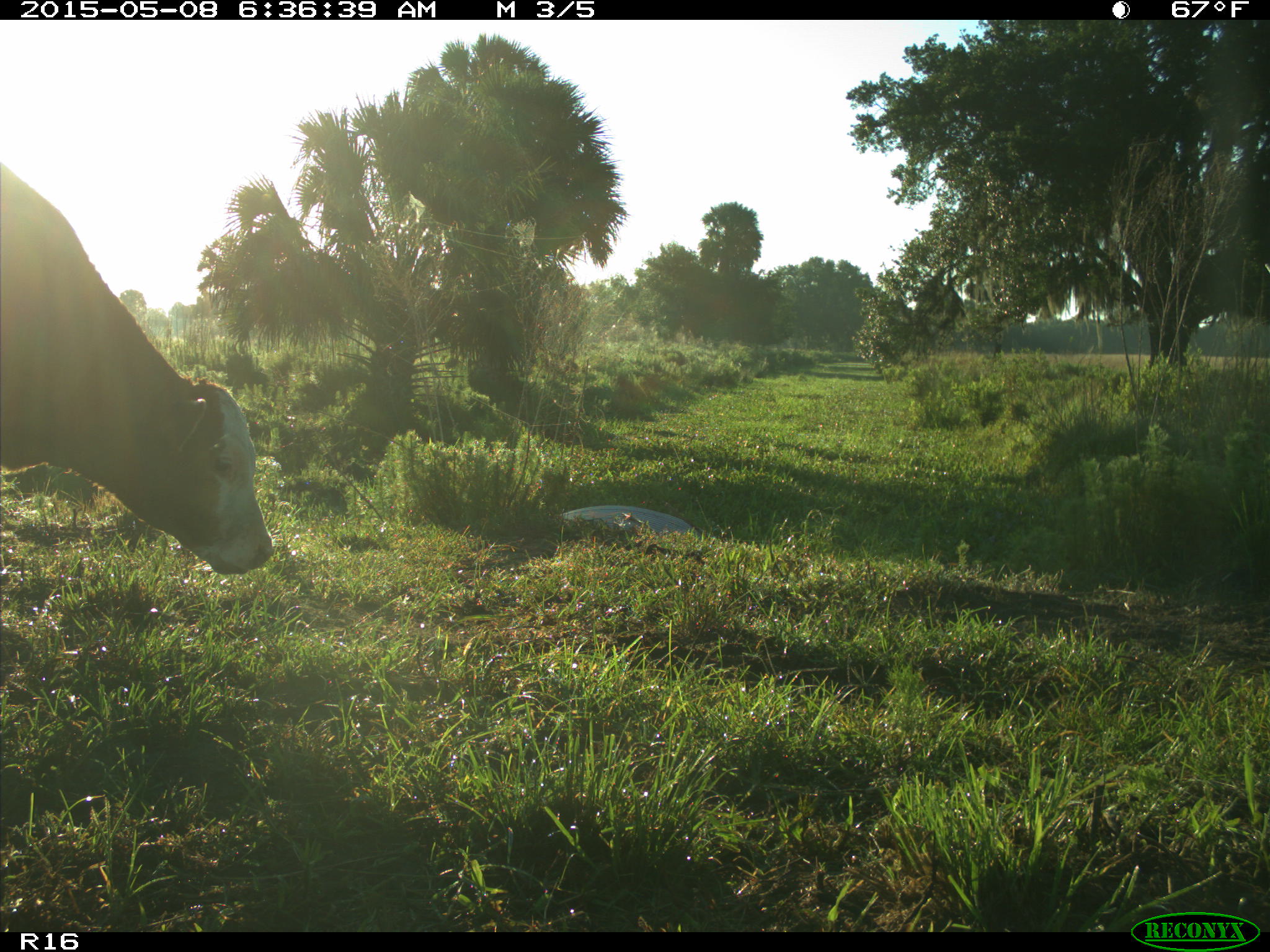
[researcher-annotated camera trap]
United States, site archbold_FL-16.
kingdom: Animalia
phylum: Chordata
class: Mammalia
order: Artiodactyla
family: Bovidae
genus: Bos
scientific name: Bos taurus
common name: domestic cow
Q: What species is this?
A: Bos taurus (domestic cow).